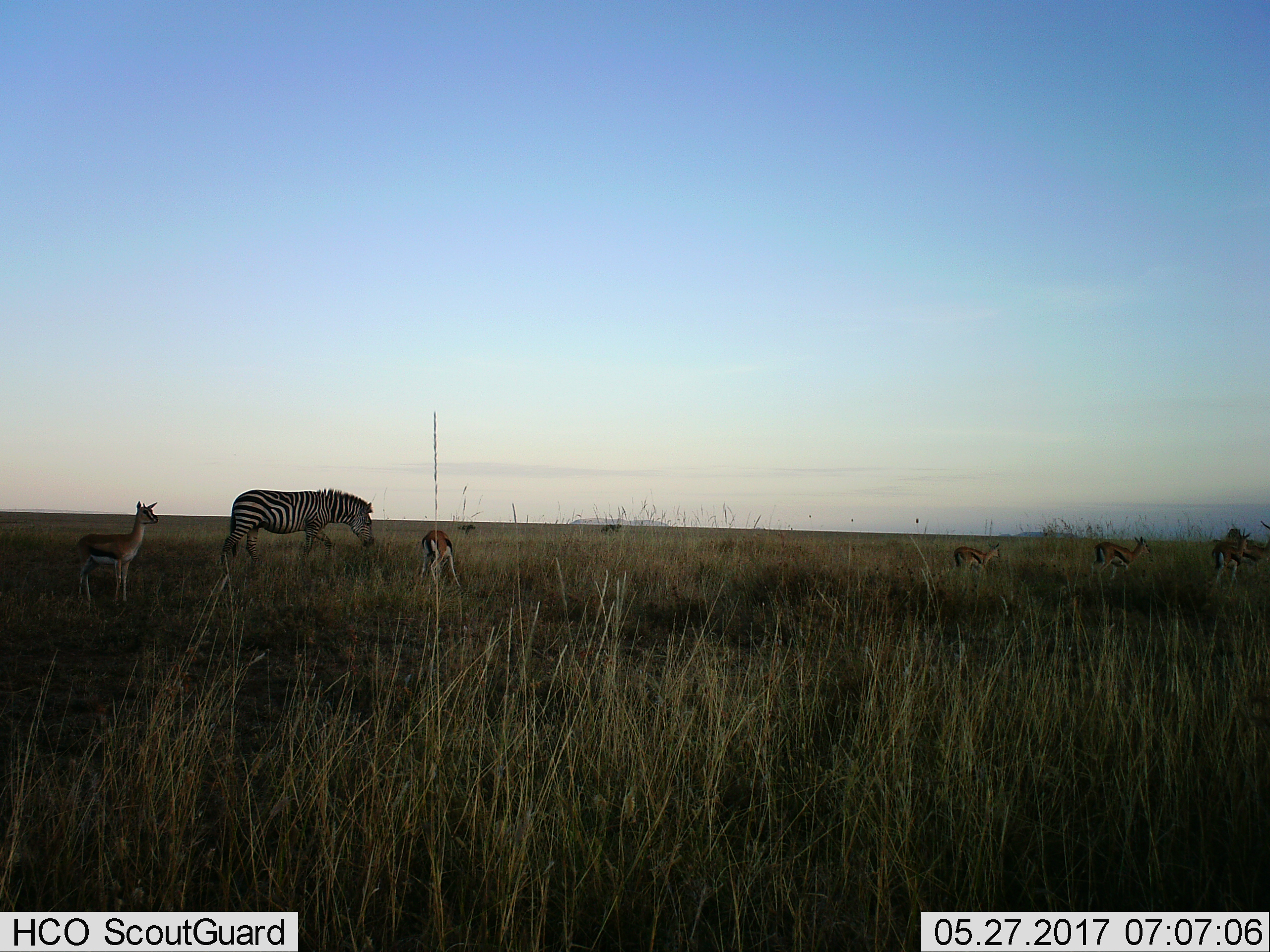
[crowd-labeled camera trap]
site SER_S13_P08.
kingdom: Animalia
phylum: Chordata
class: Mammalia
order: Artiodactyla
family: Bovidae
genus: Eudorcas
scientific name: Eudorcas thomsonii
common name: thomson's gazelle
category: gazellethomsons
Gazellethomsons (thomson's gazelle) (Eudorcas thomsonii), count 6. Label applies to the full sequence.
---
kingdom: Animalia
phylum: Chordata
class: Mammalia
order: Perissodactyla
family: Equidae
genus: Equus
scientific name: Equus quagga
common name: plains zebra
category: zebraplains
Zebraplains (plains zebra) (Equus quagga), count 1. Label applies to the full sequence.